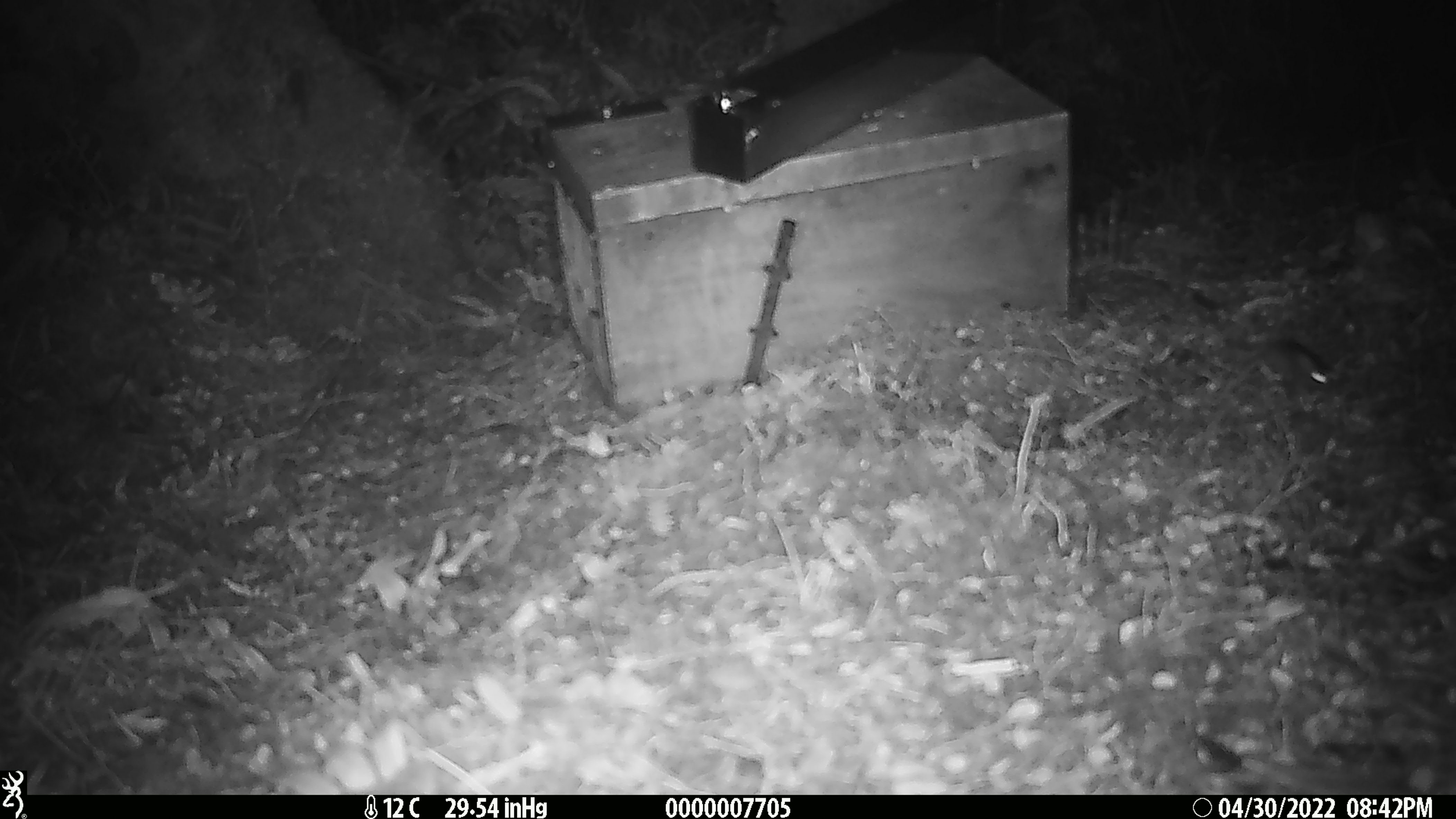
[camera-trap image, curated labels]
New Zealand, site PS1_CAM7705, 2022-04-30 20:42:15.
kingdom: Animalia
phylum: Chordata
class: Mammalia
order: Rodentia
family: Muridae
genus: Mus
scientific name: Mus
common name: mouse